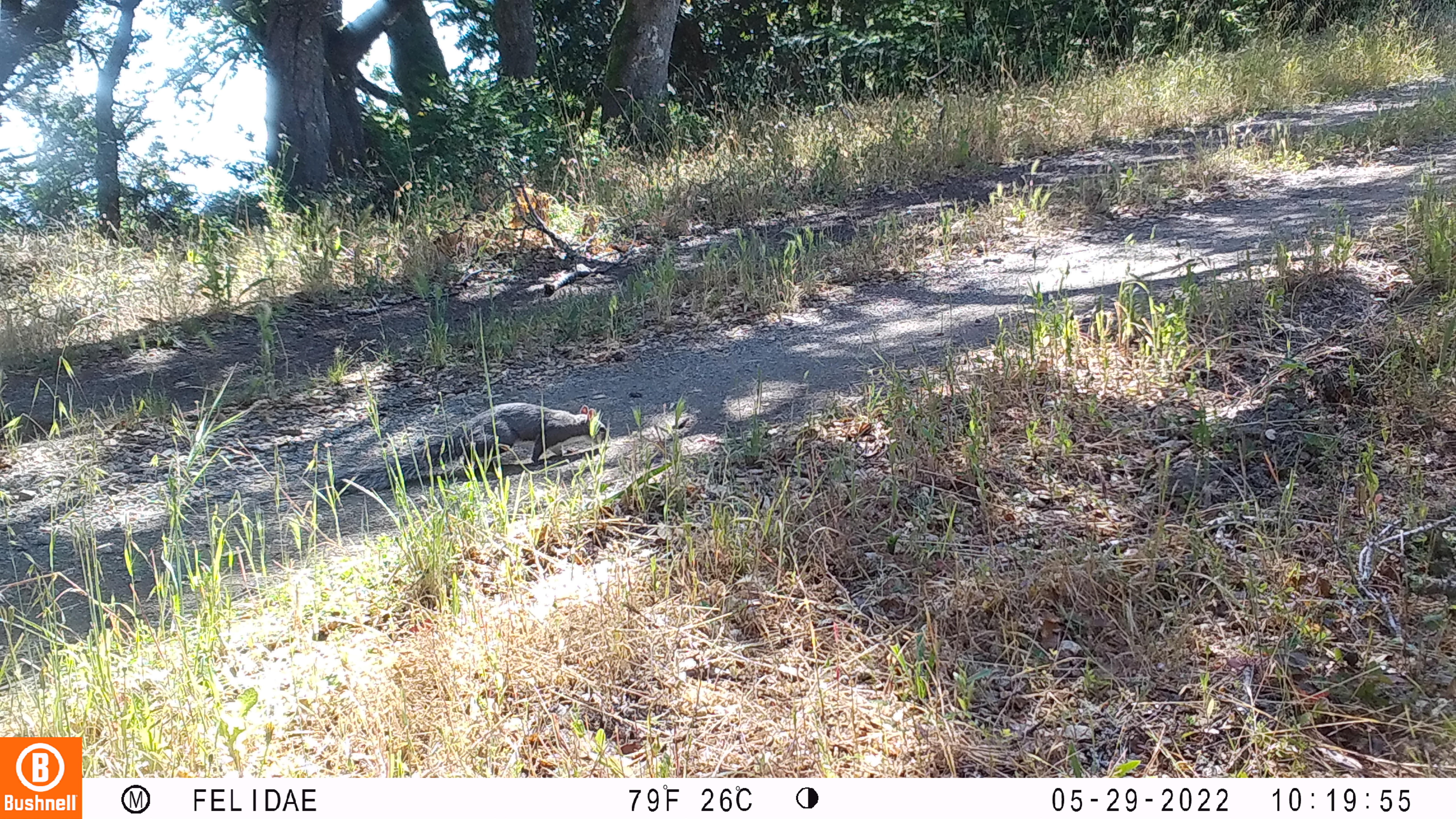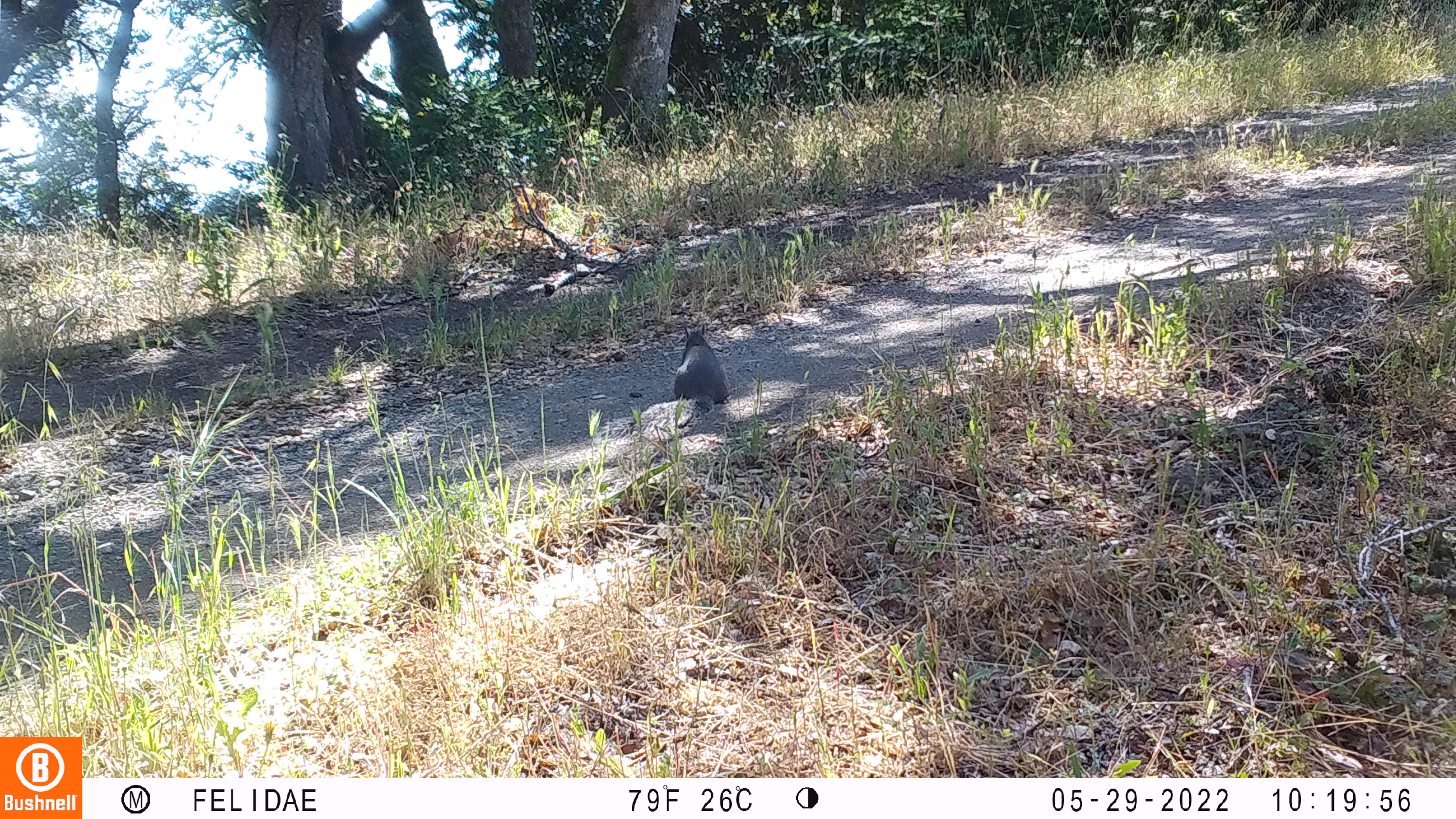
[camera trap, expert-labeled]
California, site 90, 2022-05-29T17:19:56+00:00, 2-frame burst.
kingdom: Animalia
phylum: Chordata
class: Mammalia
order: Rodentia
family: Sciuridae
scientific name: Sciuridae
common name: squirrel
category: unknown squirrel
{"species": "unknown squirrel (squirrel) (Sciuridae)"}